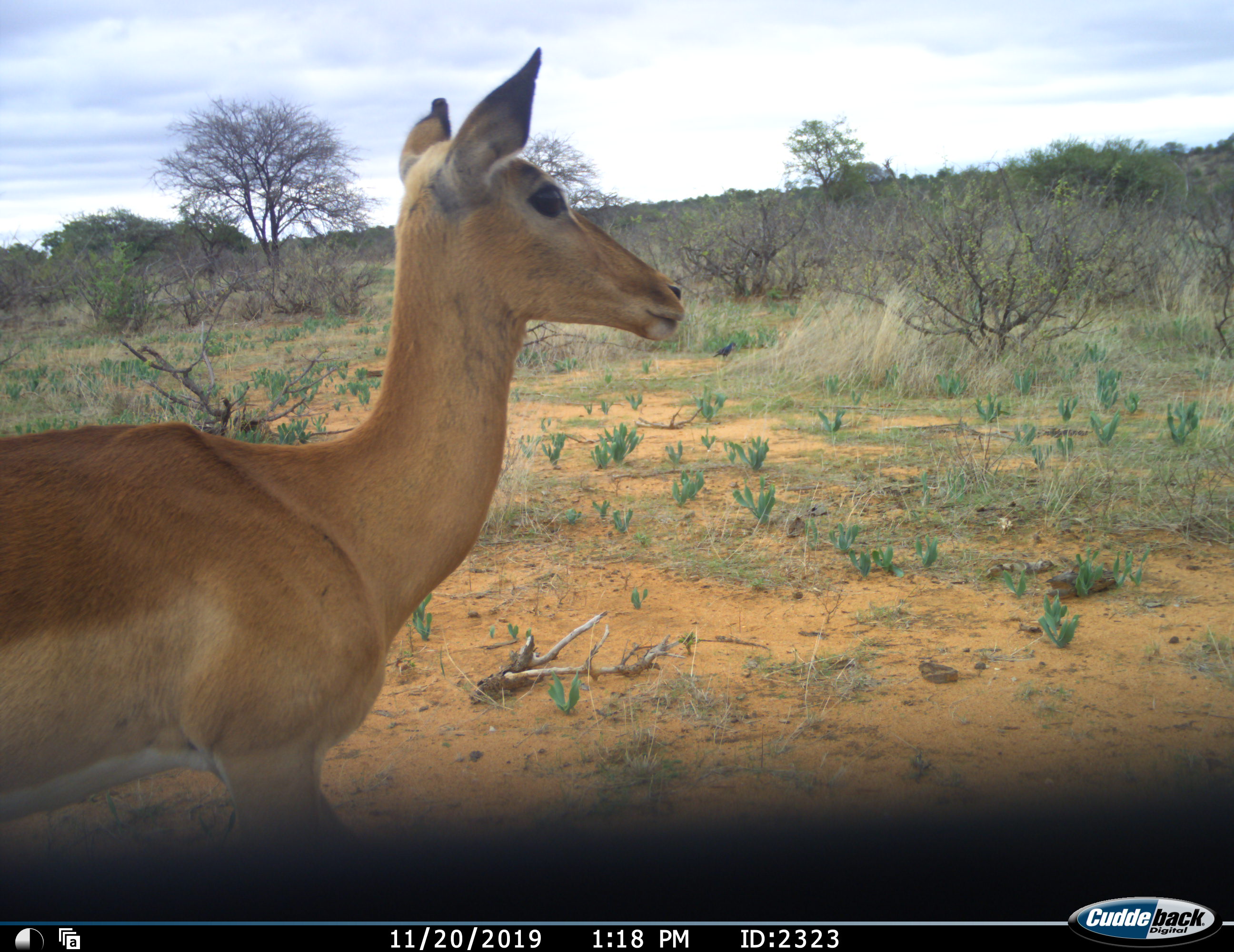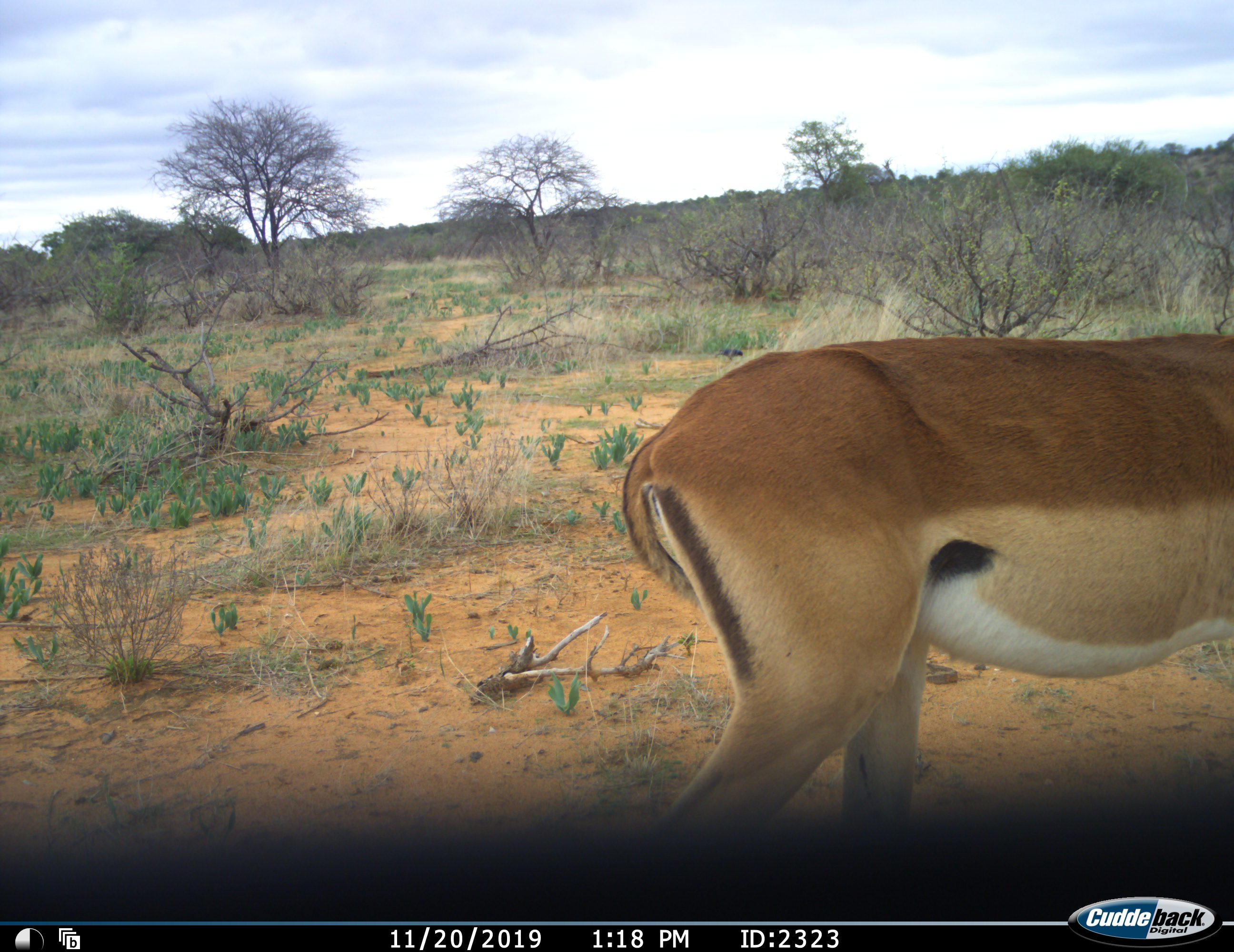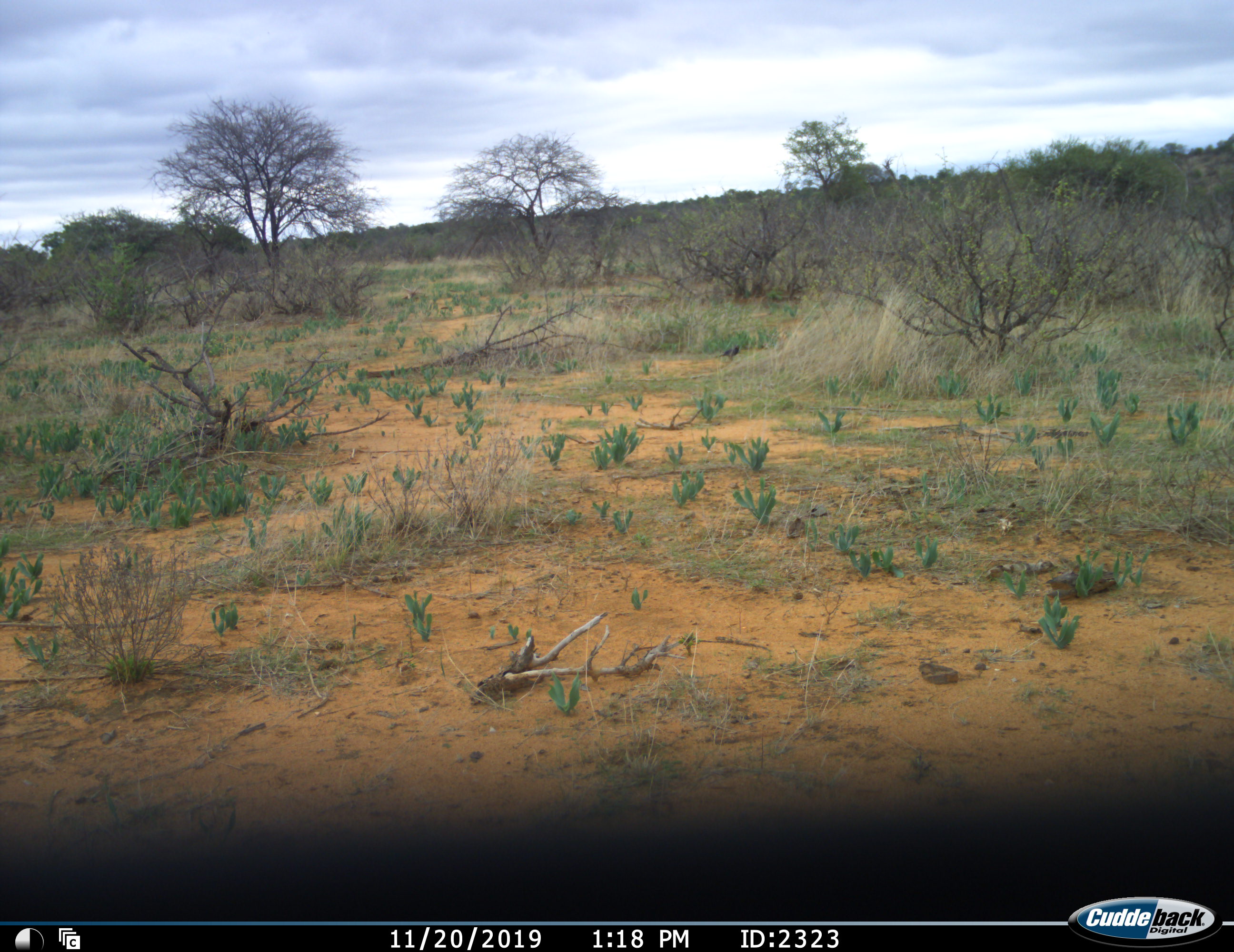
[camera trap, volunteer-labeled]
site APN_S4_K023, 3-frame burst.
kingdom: Animalia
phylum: Chordata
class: Mammalia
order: Artiodactyla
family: Bovidae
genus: Aepyceros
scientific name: Aepyceros melampus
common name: impala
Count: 1.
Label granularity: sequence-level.